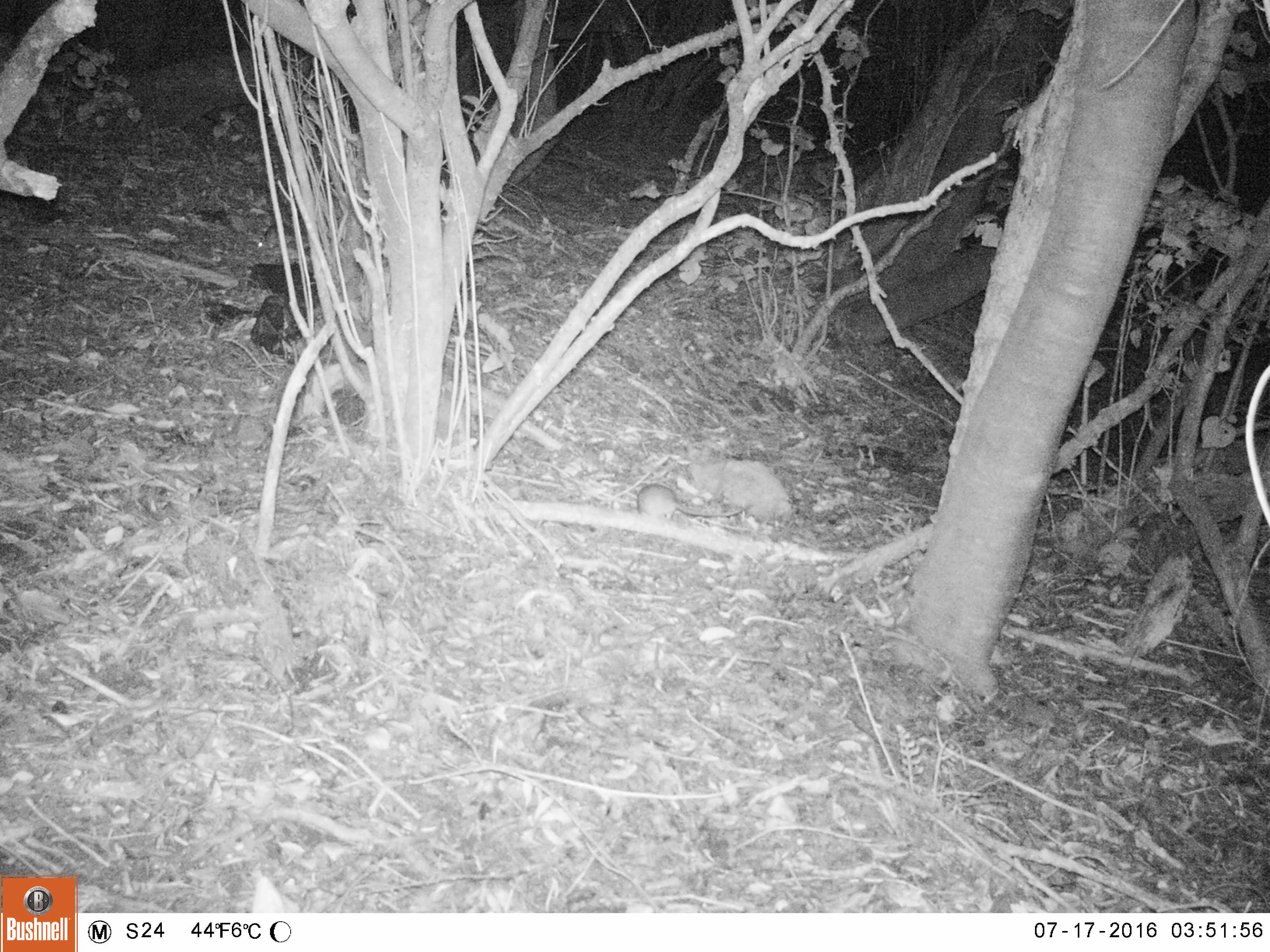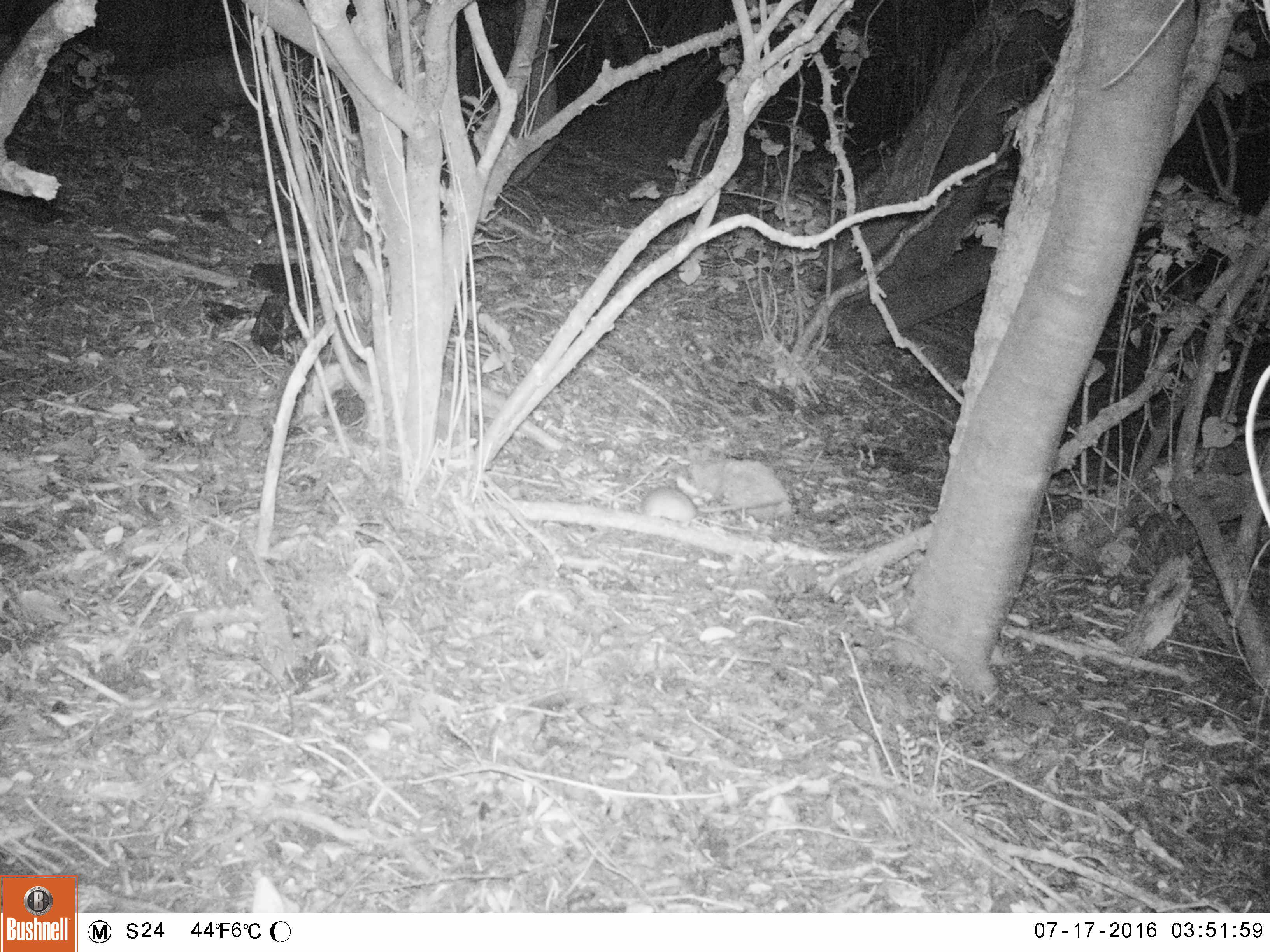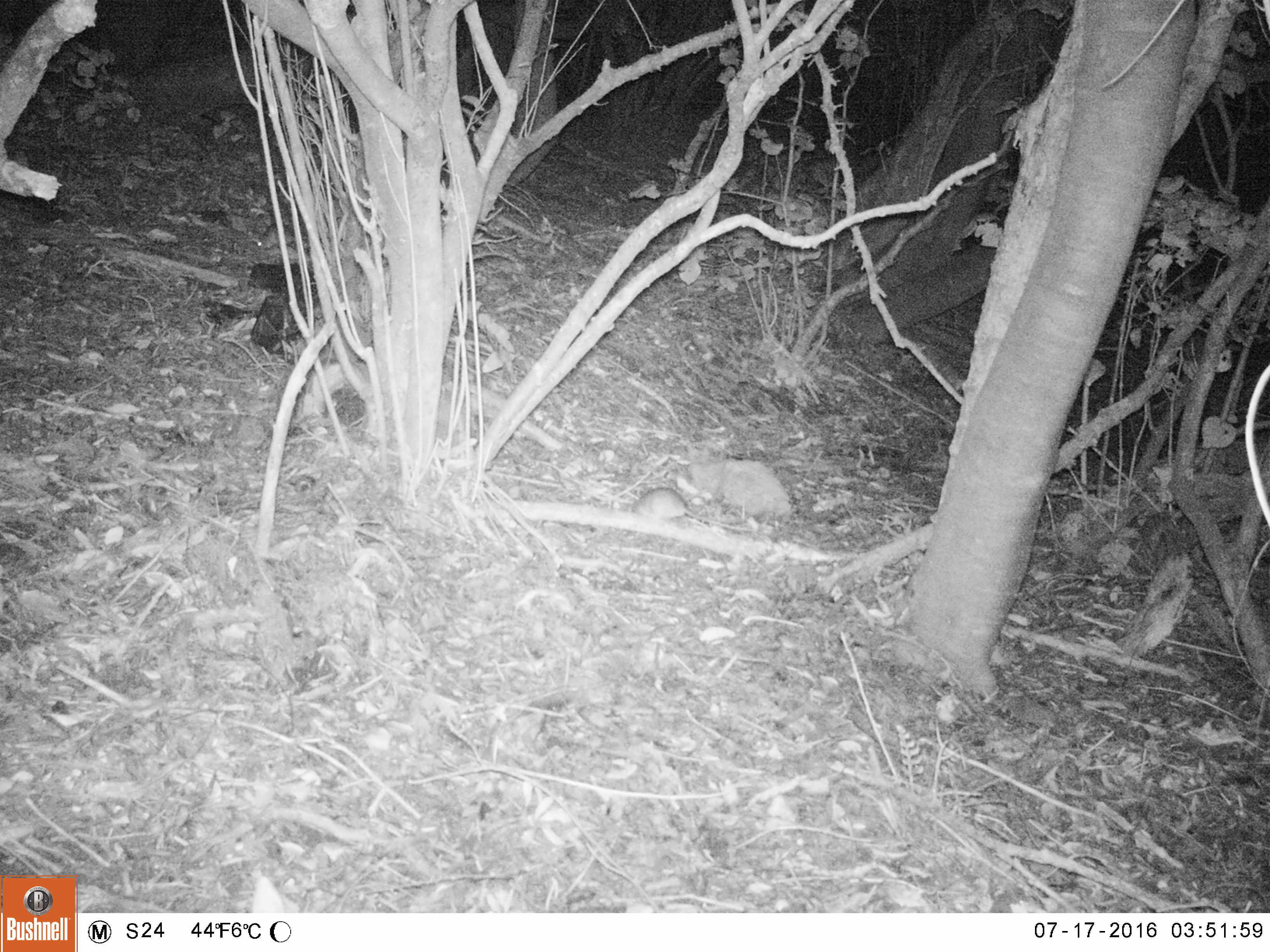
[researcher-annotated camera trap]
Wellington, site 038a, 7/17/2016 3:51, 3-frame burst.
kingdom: Animalia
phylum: Chordata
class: Mammalia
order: Rodentia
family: Muridae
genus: Rattus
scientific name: Rattus rattus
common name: ship rat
Ship rat (Rattus rattus).